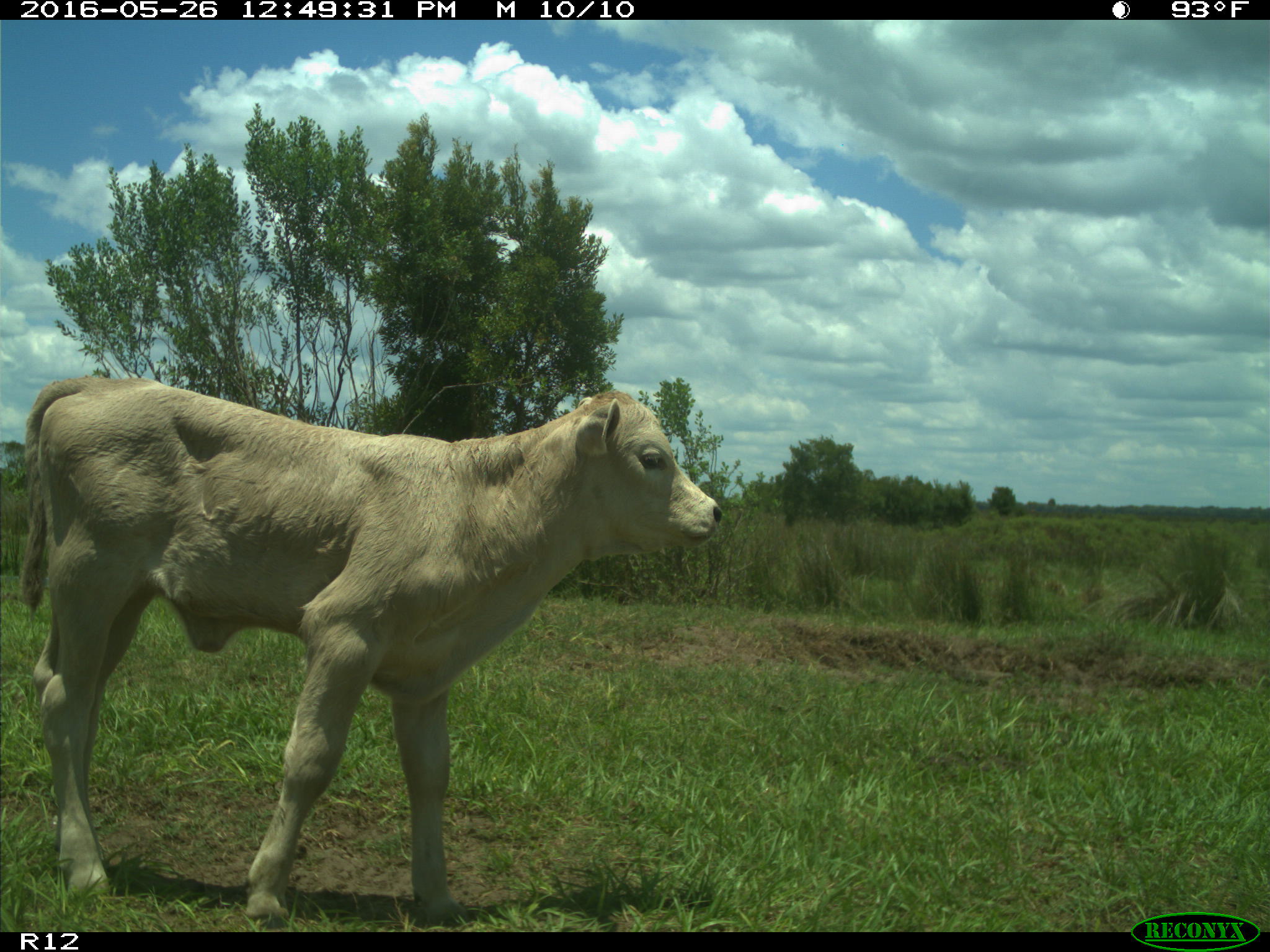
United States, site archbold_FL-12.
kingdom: Animalia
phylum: Chordata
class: Mammalia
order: Artiodactyla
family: Bovidae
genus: Bos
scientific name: Bos taurus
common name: domestic cow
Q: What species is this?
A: Bos taurus (domestic cow).